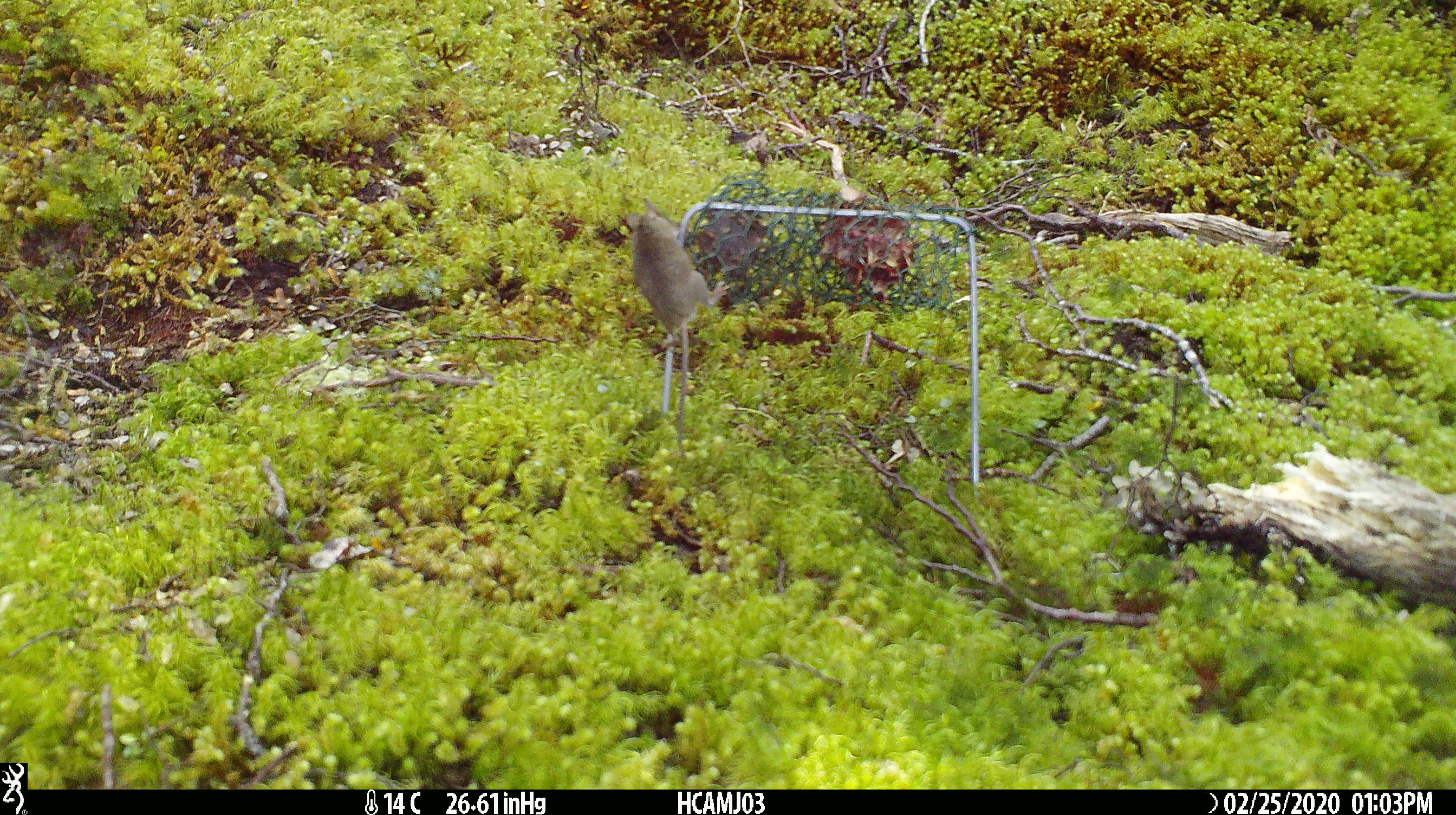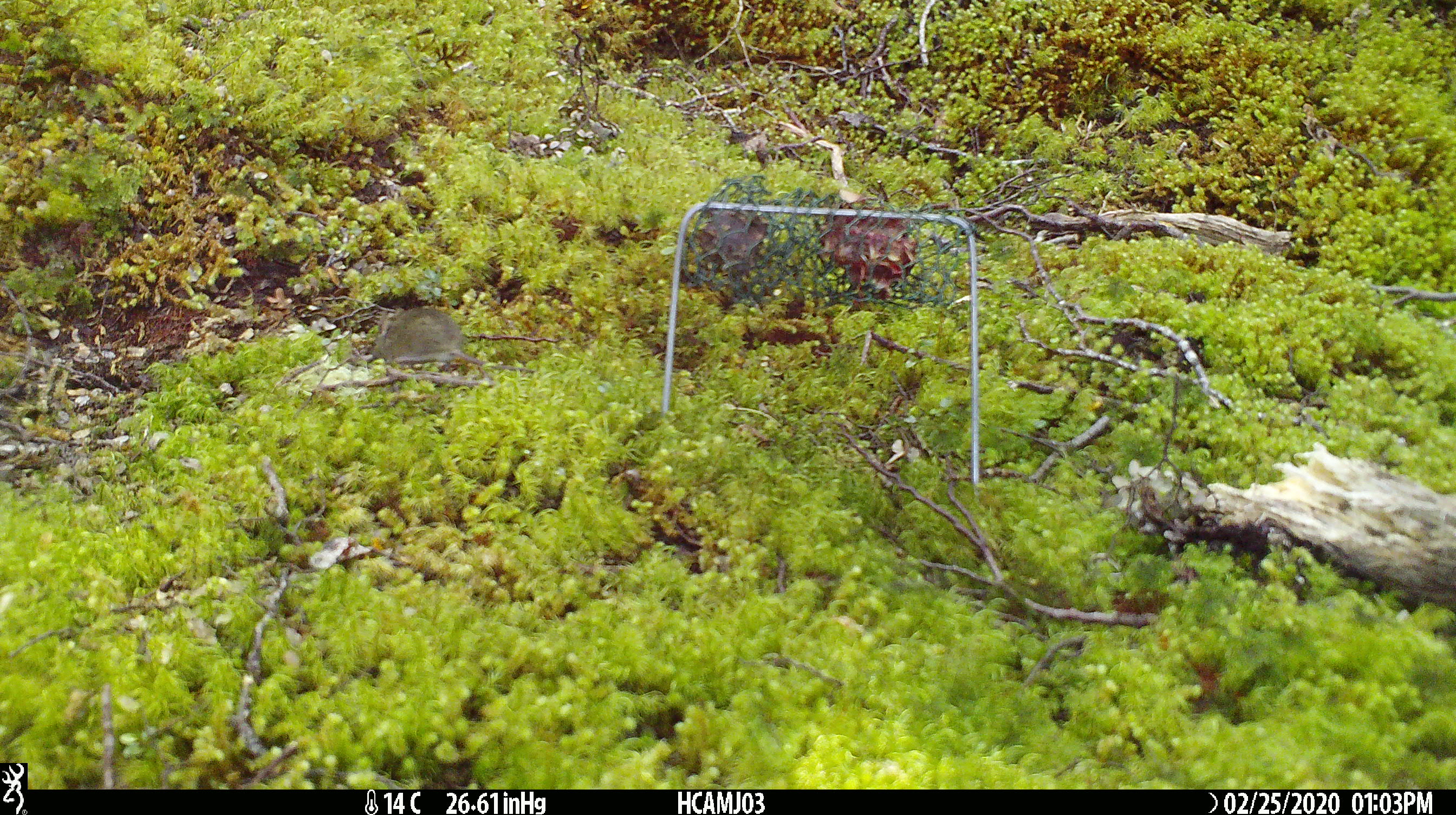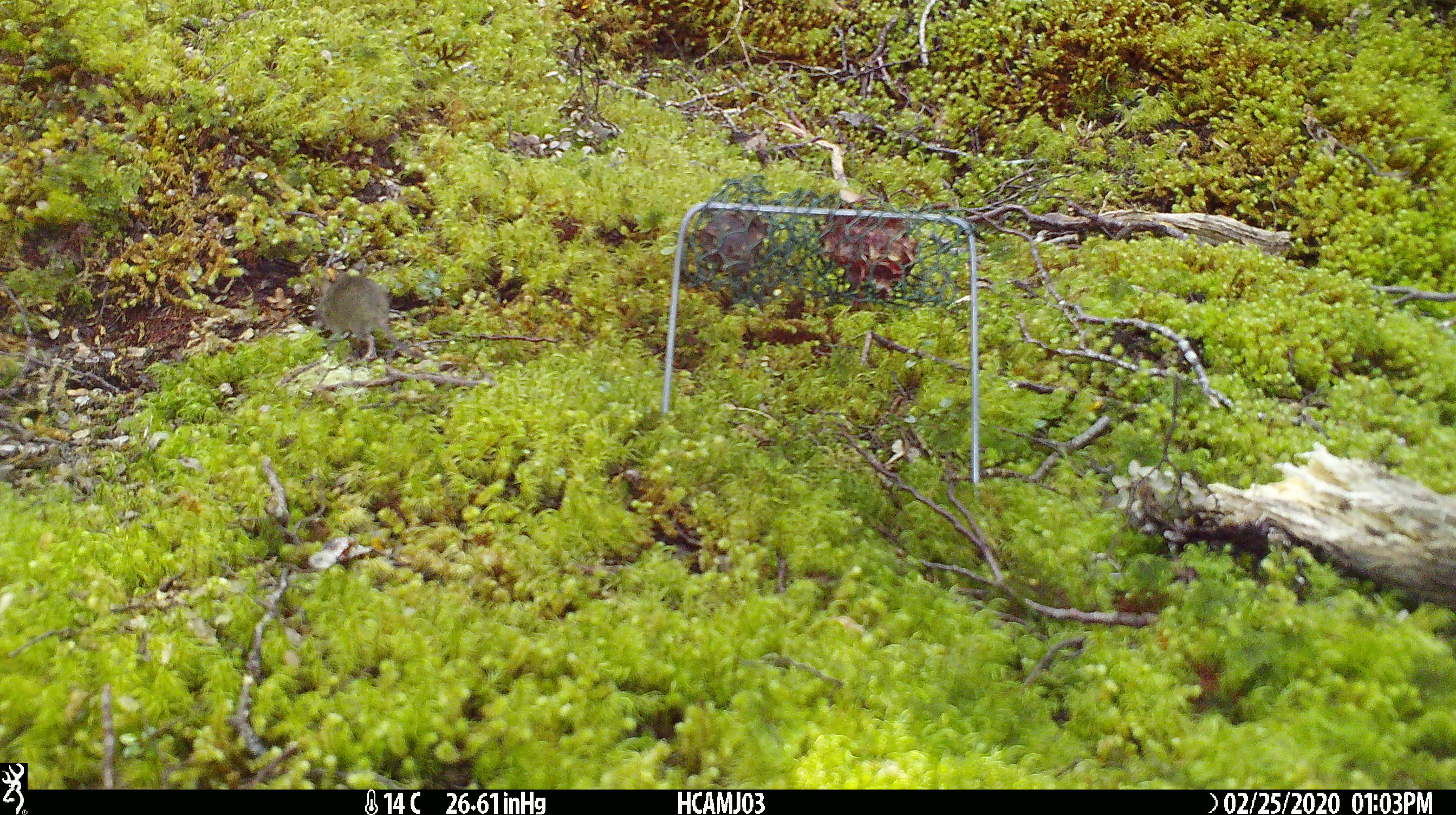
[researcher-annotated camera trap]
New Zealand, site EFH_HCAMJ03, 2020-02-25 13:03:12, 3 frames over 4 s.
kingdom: Animalia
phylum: Chordata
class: Mammalia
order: Rodentia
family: Muridae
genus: Mus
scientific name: Mus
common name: mouse